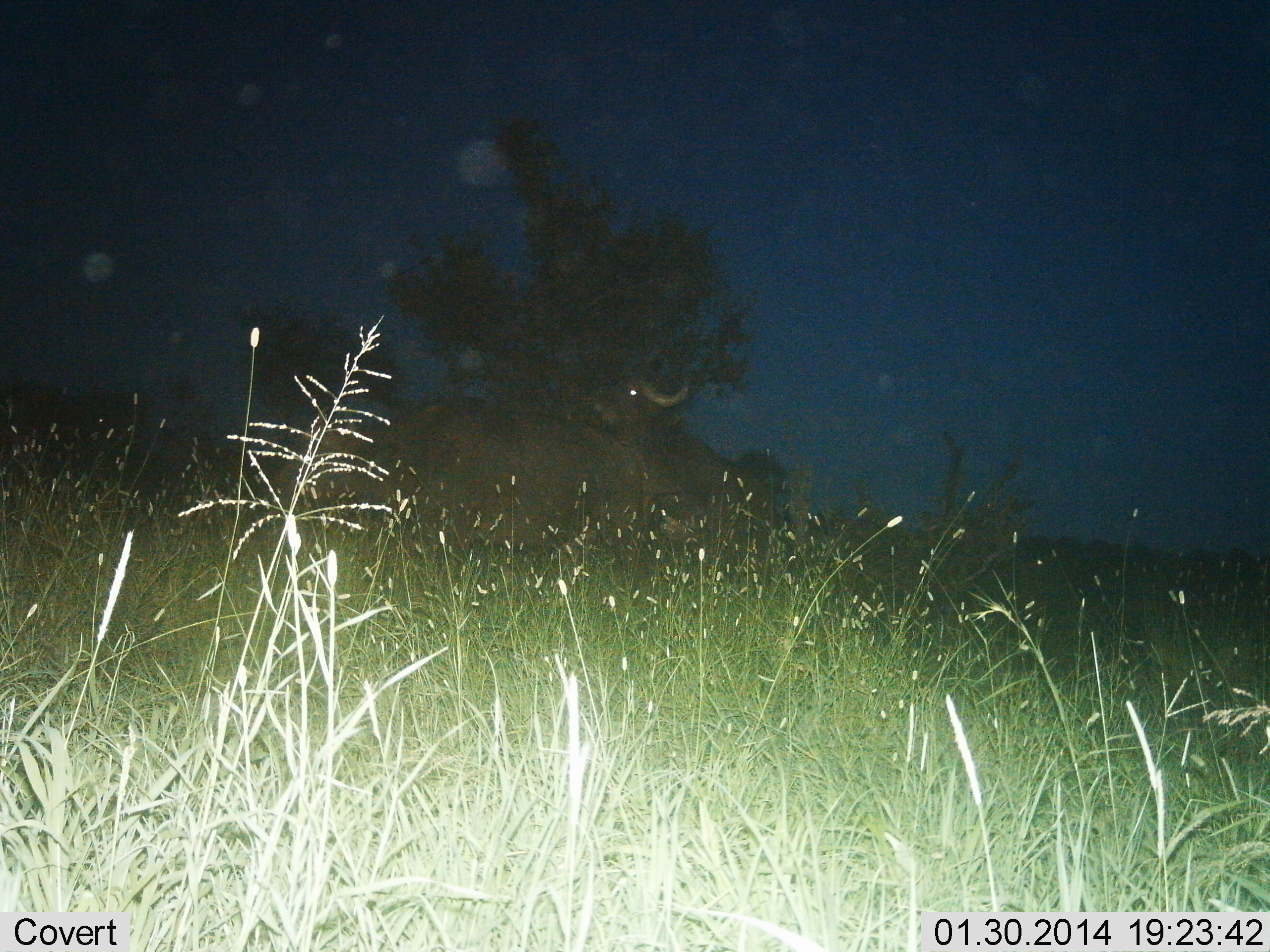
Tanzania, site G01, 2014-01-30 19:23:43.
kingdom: Animalia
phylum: Chordata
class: Mammalia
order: Artiodactyla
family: Bovidae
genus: Syncerus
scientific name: Syncerus caffer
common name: cape buffalo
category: buffalo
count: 2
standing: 80%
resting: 10%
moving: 20%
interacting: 0%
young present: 0%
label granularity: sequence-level